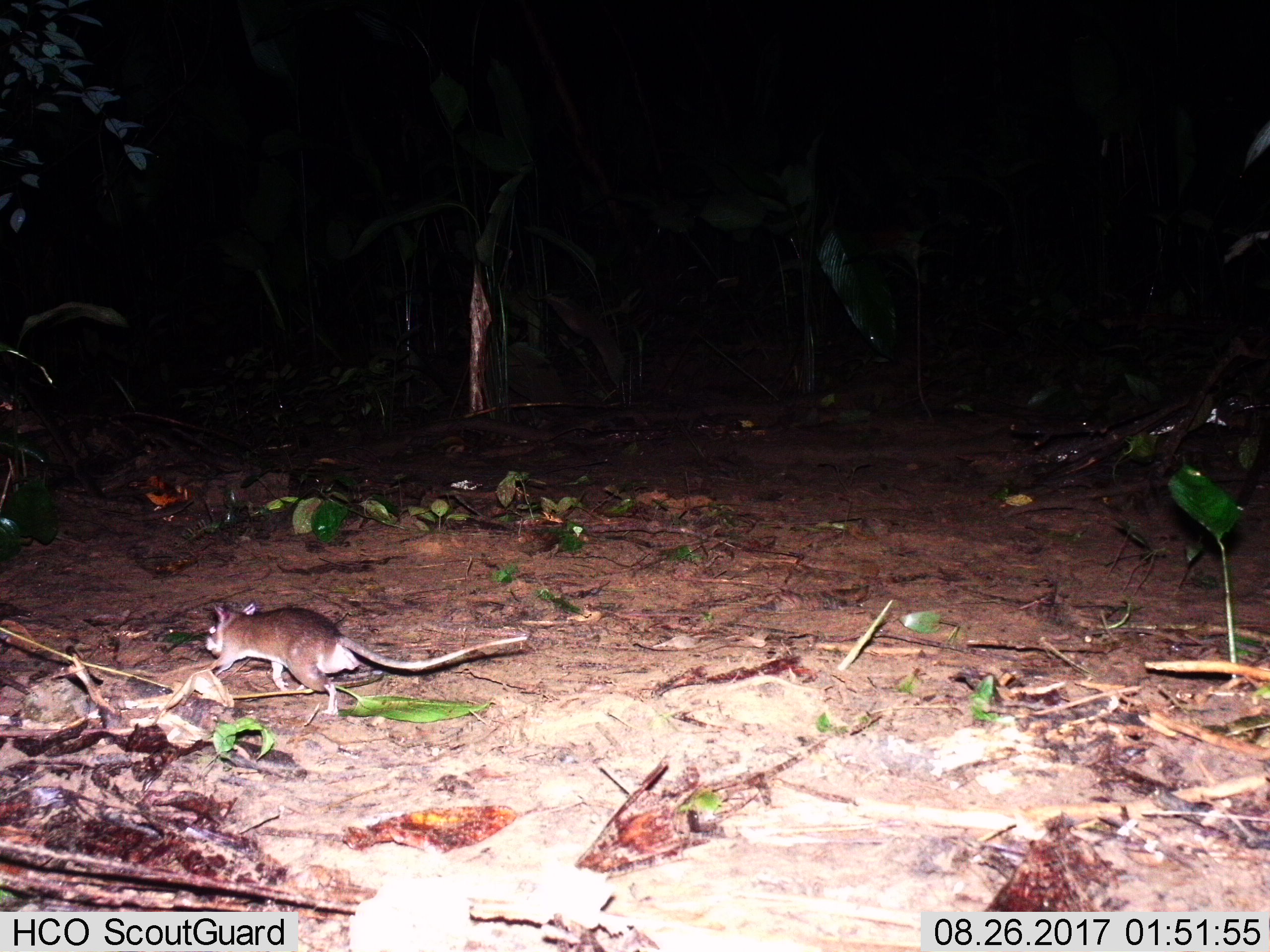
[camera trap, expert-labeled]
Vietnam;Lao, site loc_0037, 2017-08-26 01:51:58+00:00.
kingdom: Animalia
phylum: Chordata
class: Mammalia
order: Rodentia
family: Muridae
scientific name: Muridae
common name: old-world mice and rats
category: unidentified murid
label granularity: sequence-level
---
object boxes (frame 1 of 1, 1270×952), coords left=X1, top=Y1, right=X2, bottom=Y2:
unidentified murid: left=204, top=602, right=527, bottom=714